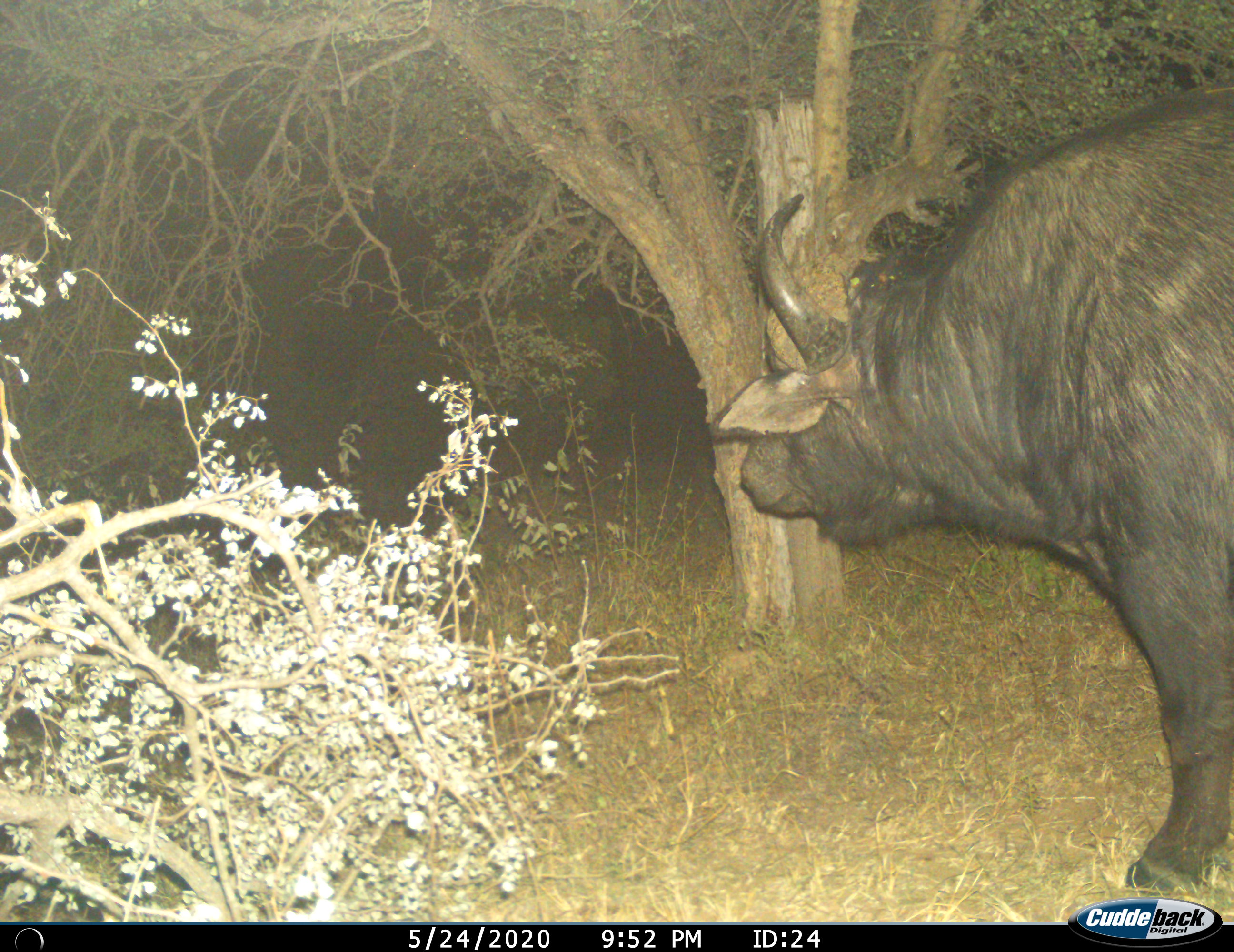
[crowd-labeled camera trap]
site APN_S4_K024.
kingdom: Animalia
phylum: Chordata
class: Mammalia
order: Artiodactyla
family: Bovidae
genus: Syncerus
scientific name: Syncerus caffer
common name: african buffalo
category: buffalo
Buffalo (african buffalo) (Syncerus caffer), count 1. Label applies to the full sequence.